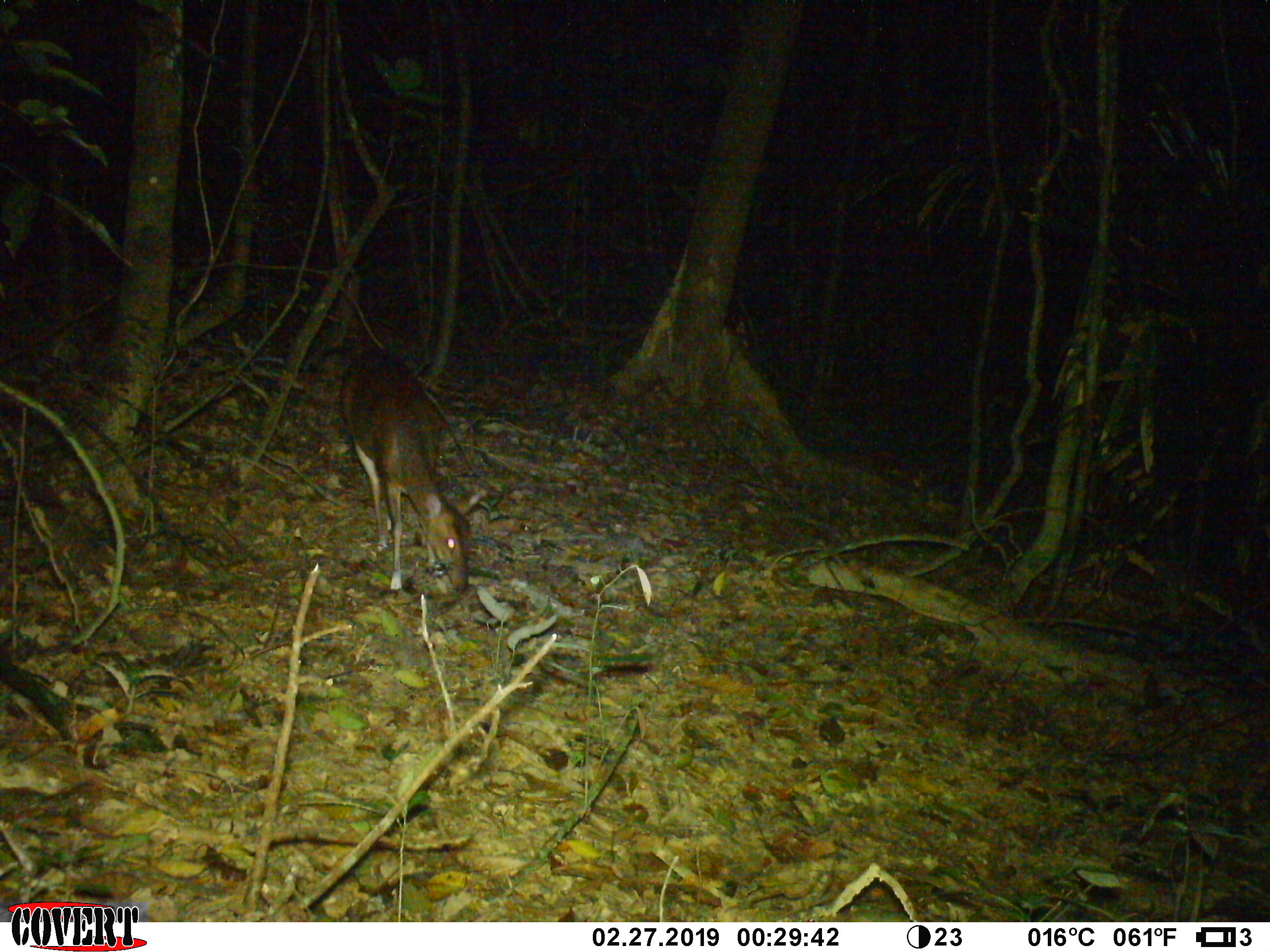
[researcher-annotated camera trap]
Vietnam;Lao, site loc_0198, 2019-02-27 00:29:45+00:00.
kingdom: Animalia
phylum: Chordata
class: Mammalia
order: Artiodactyla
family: Cervidae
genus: Muntiacus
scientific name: Muntiacus vuquangensis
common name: large-antlered muntjac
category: large antlered muntjac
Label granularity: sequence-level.